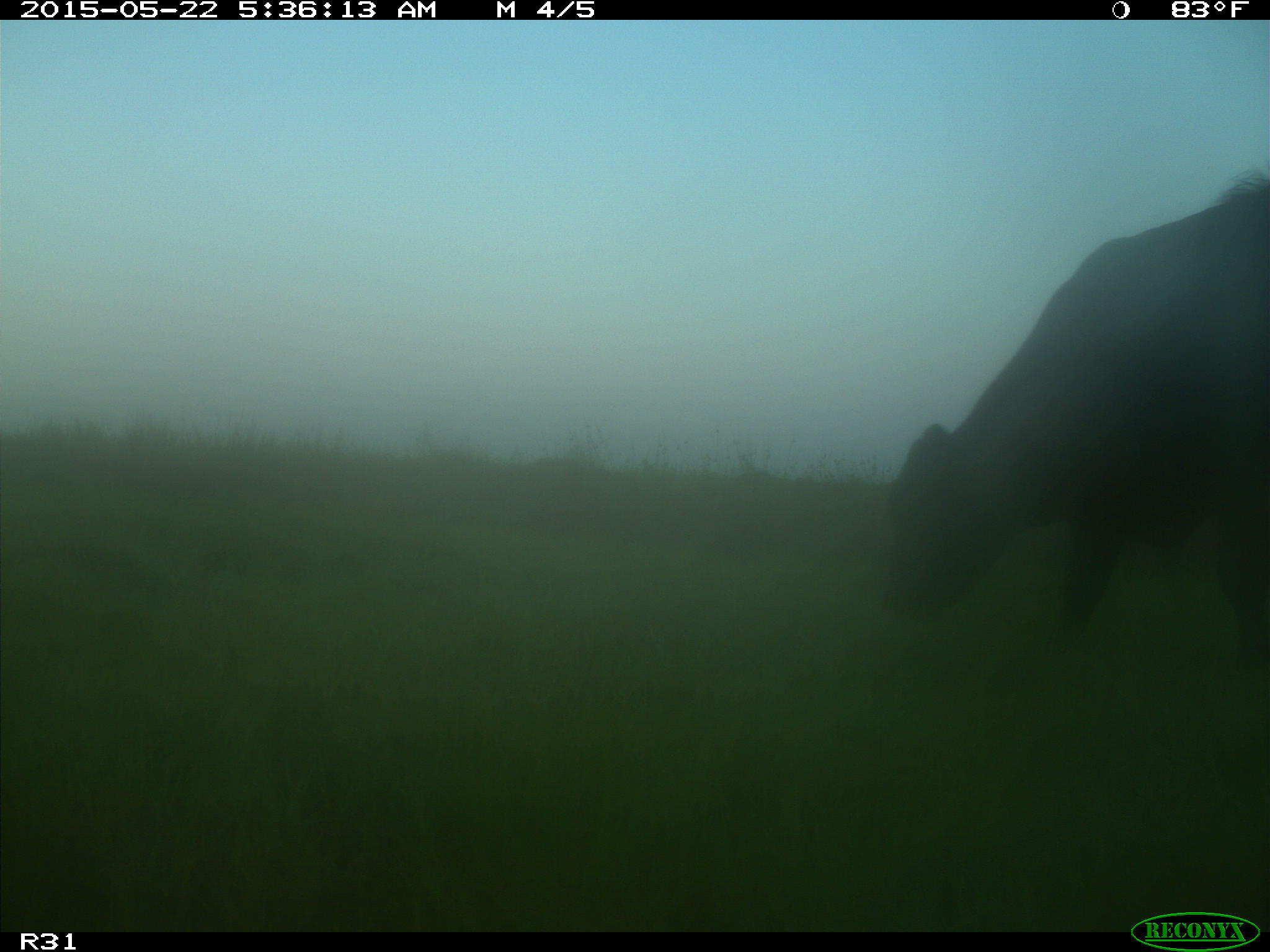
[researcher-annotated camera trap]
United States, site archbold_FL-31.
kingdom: Animalia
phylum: Chordata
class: Mammalia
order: Artiodactyla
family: Bovidae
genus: Bos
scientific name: Bos taurus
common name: domestic cow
Bos taurus (domestic cow).